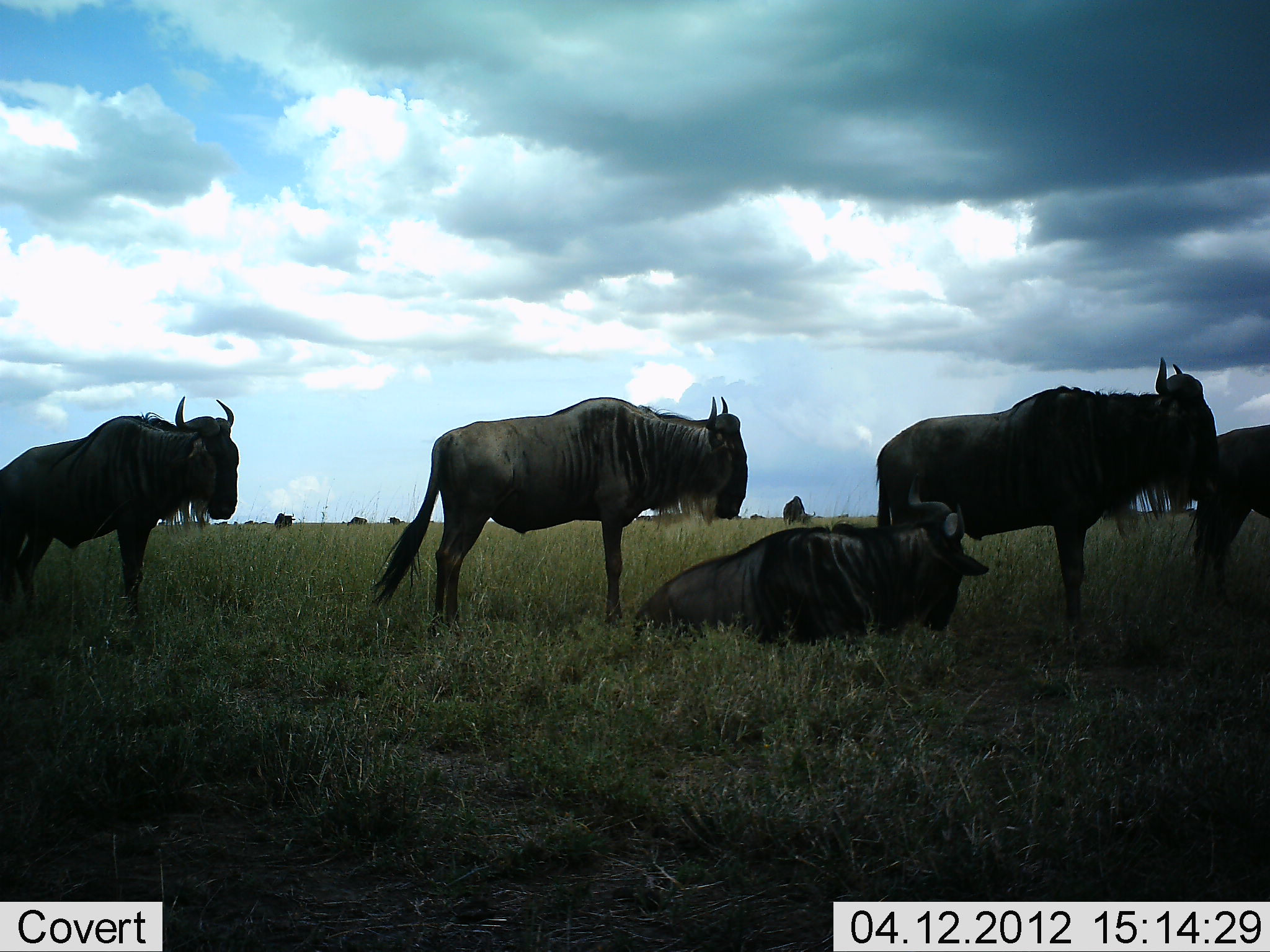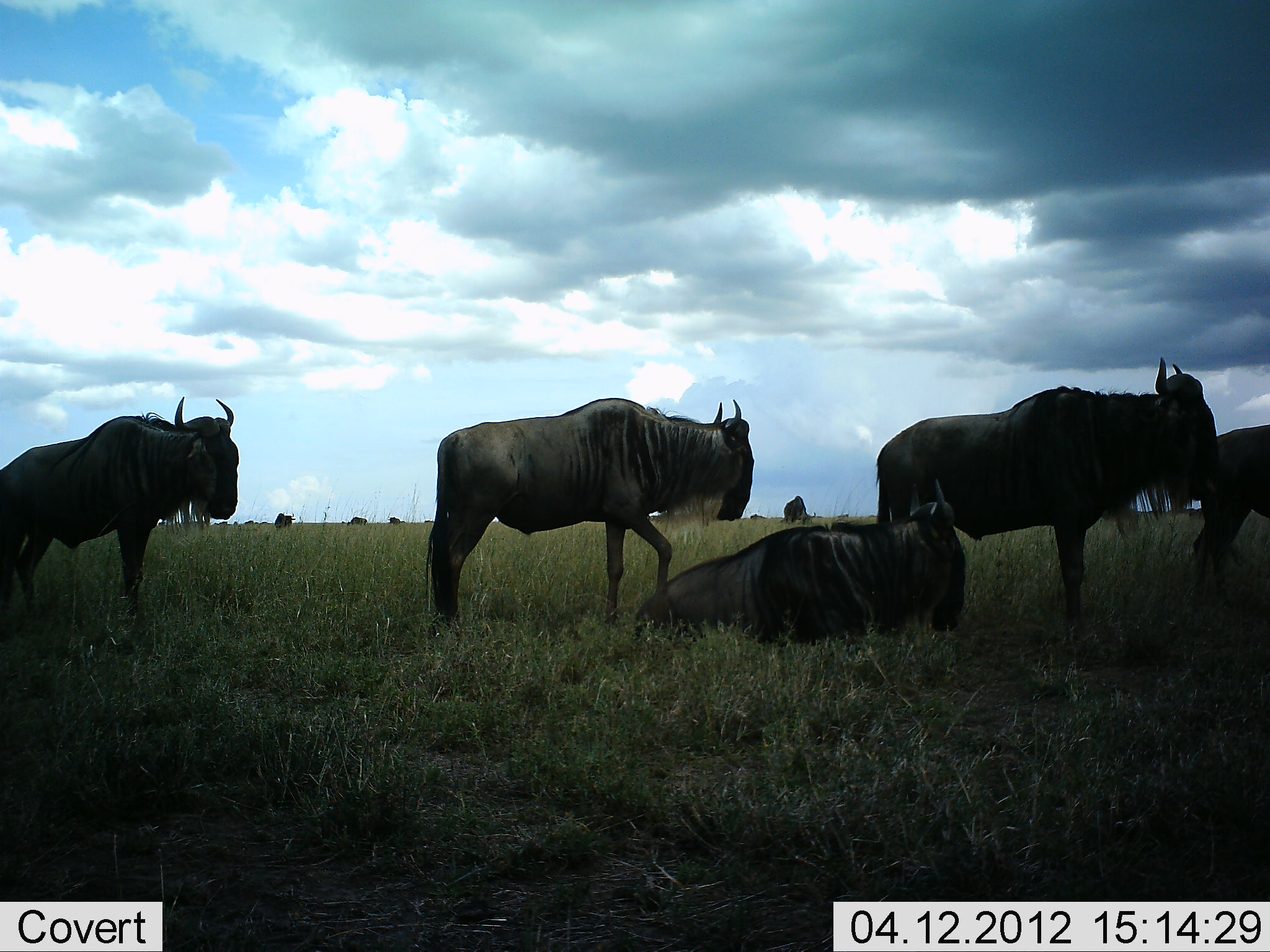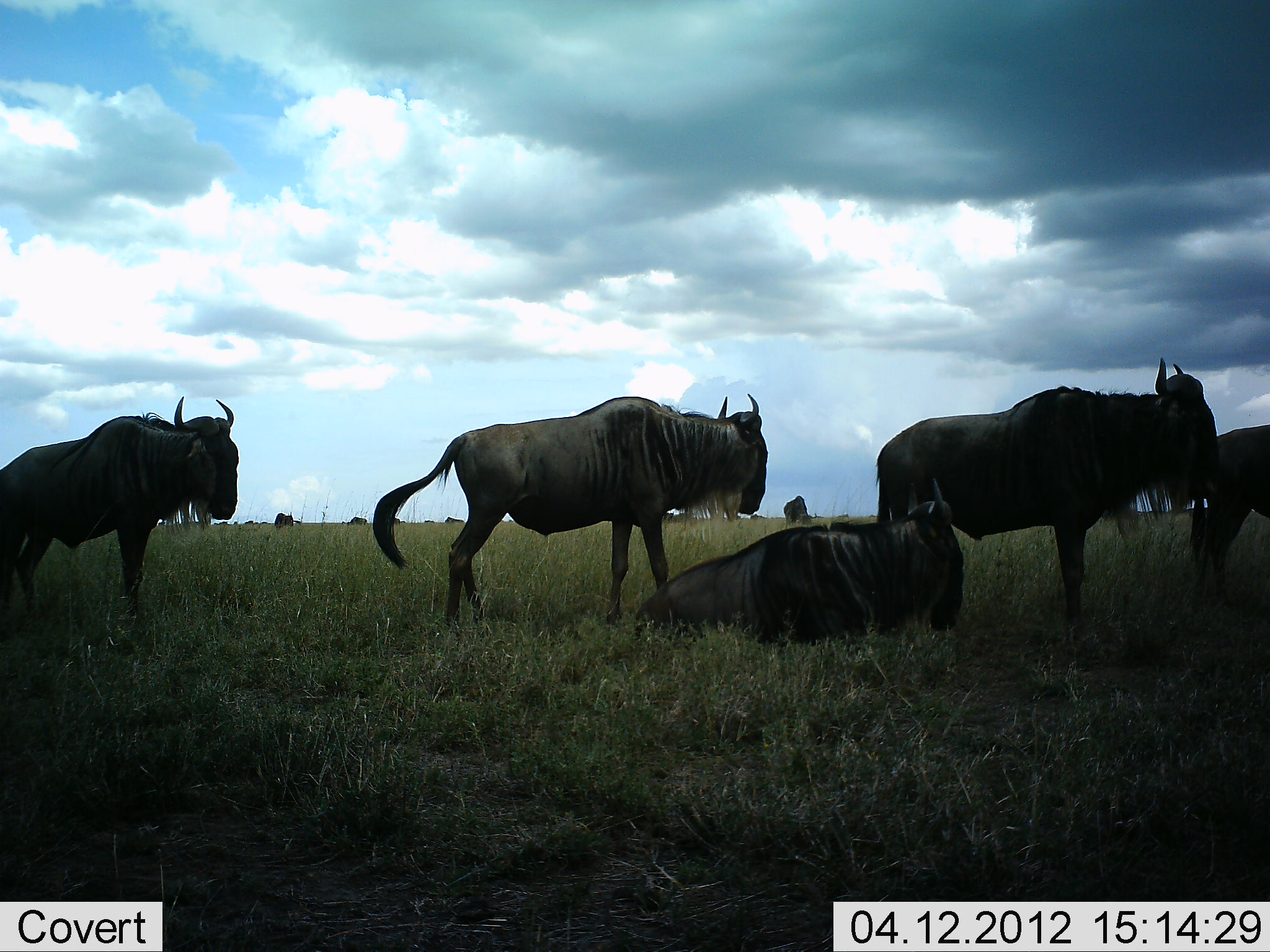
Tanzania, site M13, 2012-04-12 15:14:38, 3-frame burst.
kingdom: Animalia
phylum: Chordata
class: Mammalia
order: Artiodactyla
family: Bovidae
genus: Connochaetes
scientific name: Connochaetes taurinus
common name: blue wildebeest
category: wildebeest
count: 9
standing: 78%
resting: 89%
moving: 28%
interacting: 0%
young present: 0%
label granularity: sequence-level